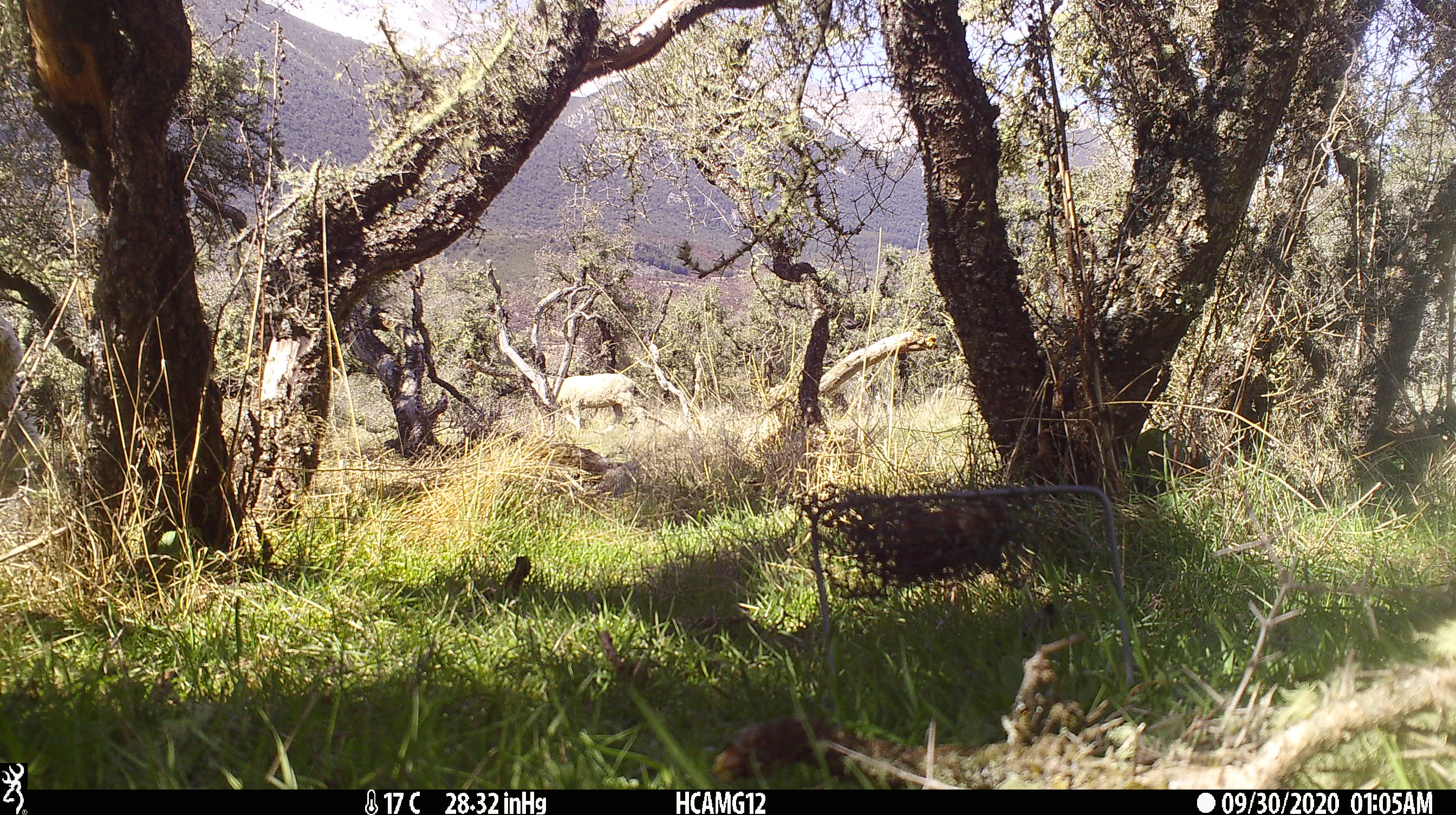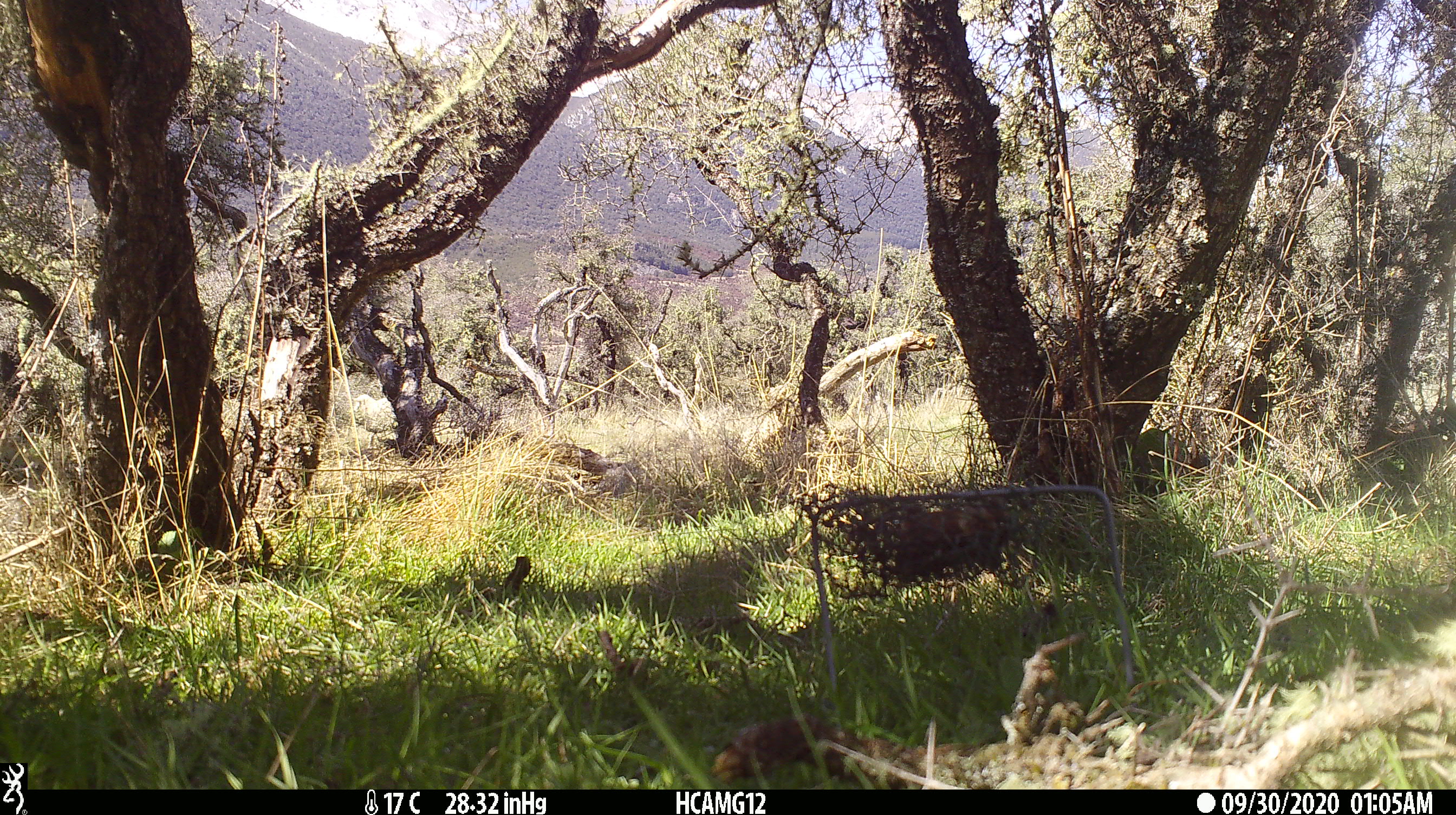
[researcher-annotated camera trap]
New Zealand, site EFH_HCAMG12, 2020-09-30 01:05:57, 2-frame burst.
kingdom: Animalia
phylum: Chordata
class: Mammalia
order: Artiodactyla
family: Bovidae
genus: Ovis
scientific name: Ovis aries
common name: domestic sheep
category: sheep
Sheep (domestic sheep) (Ovis aries).